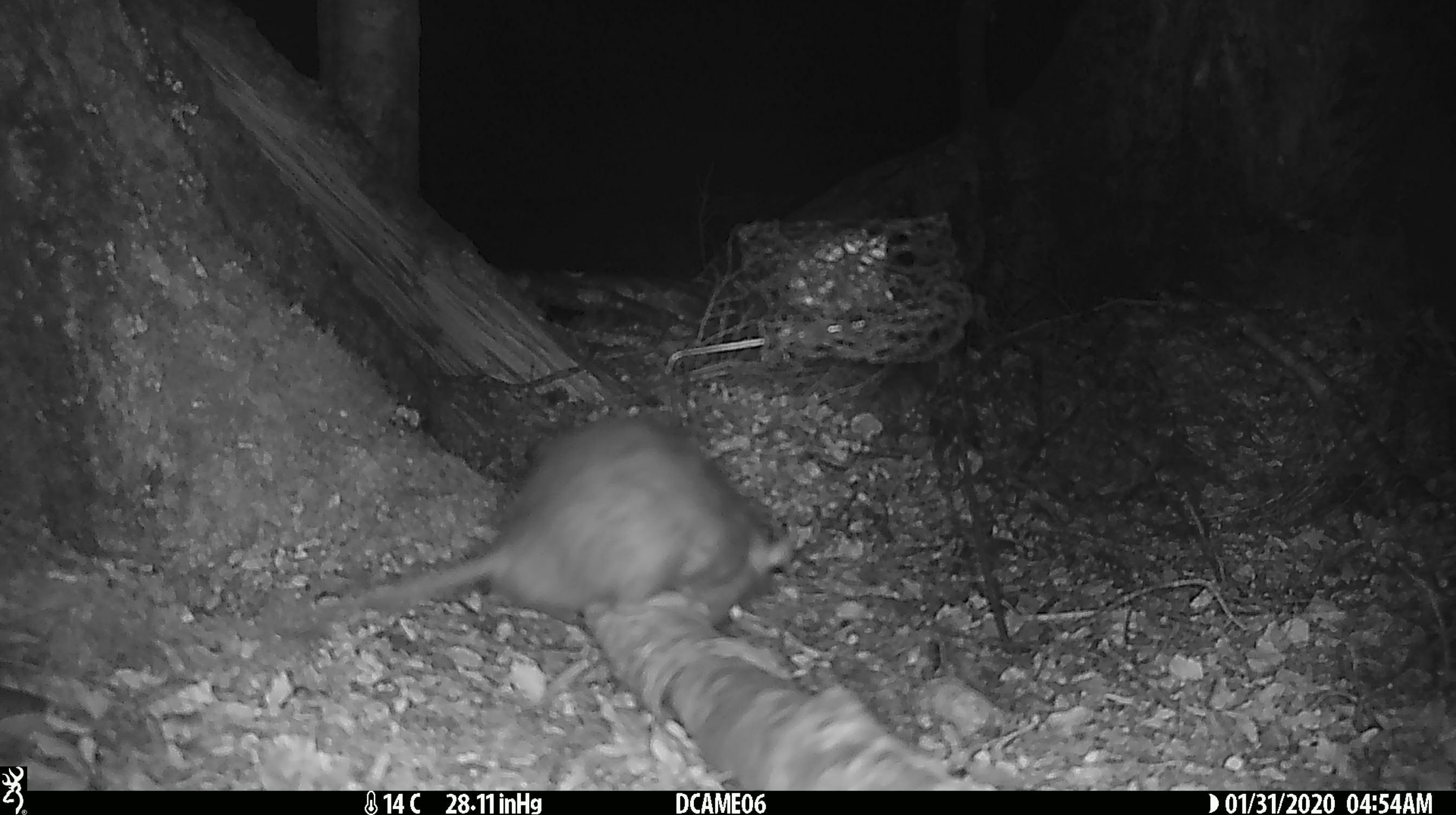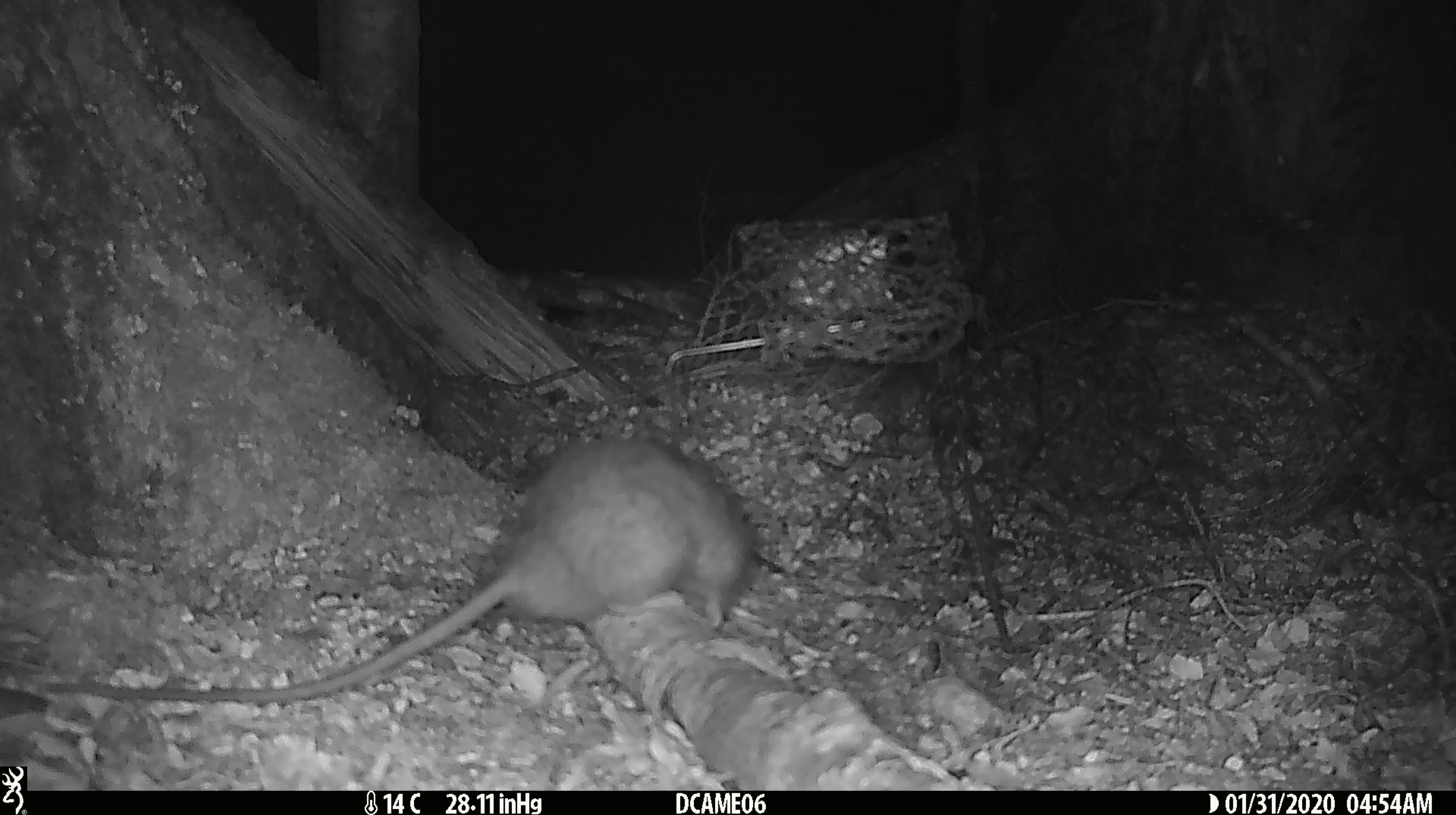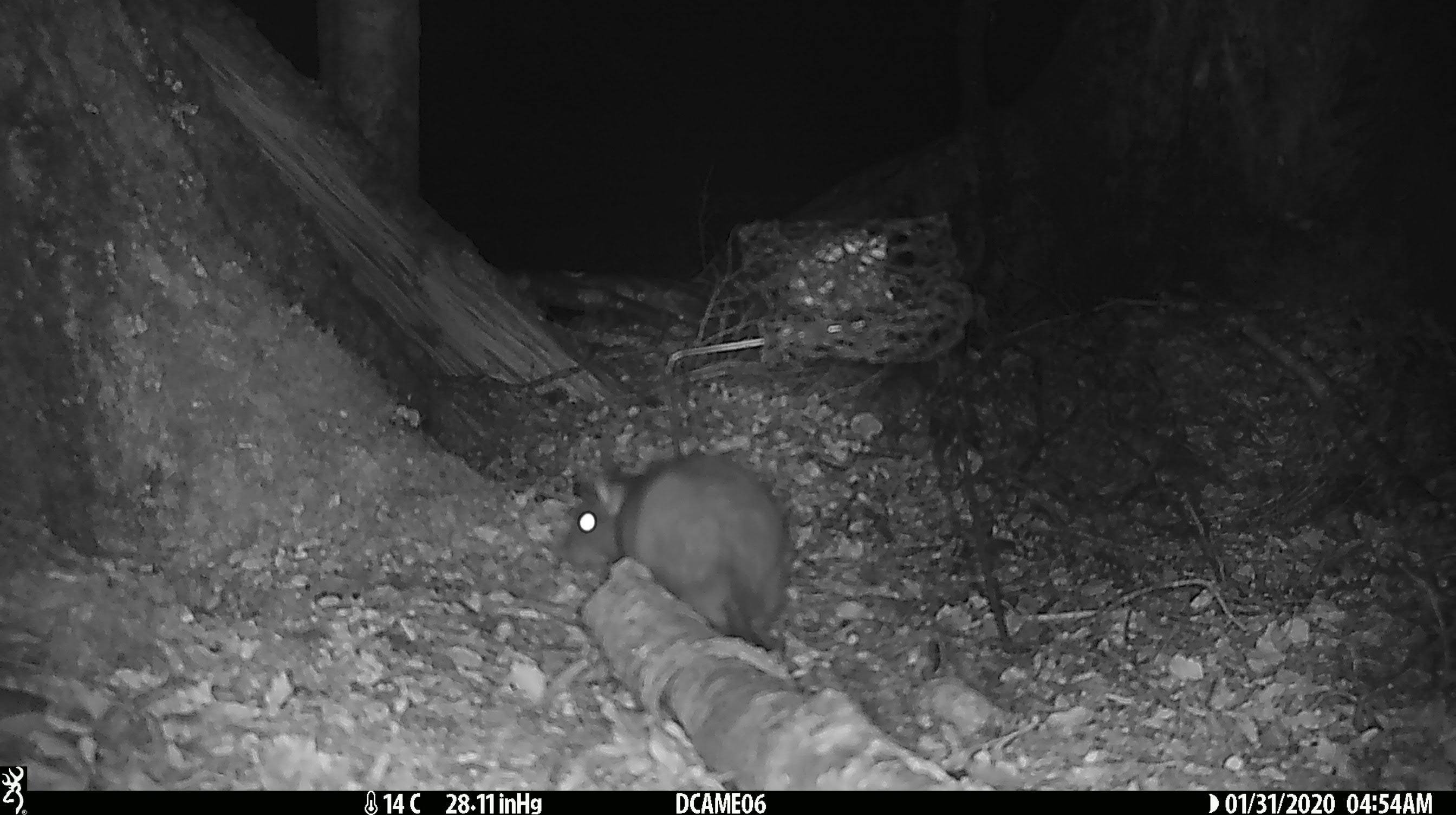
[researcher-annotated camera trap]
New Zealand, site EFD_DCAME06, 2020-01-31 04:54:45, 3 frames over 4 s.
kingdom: Animalia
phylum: Chordata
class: Mammalia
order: Rodentia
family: Muridae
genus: Rattus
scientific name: Rattus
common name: rat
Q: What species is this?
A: Rat (Rattus).